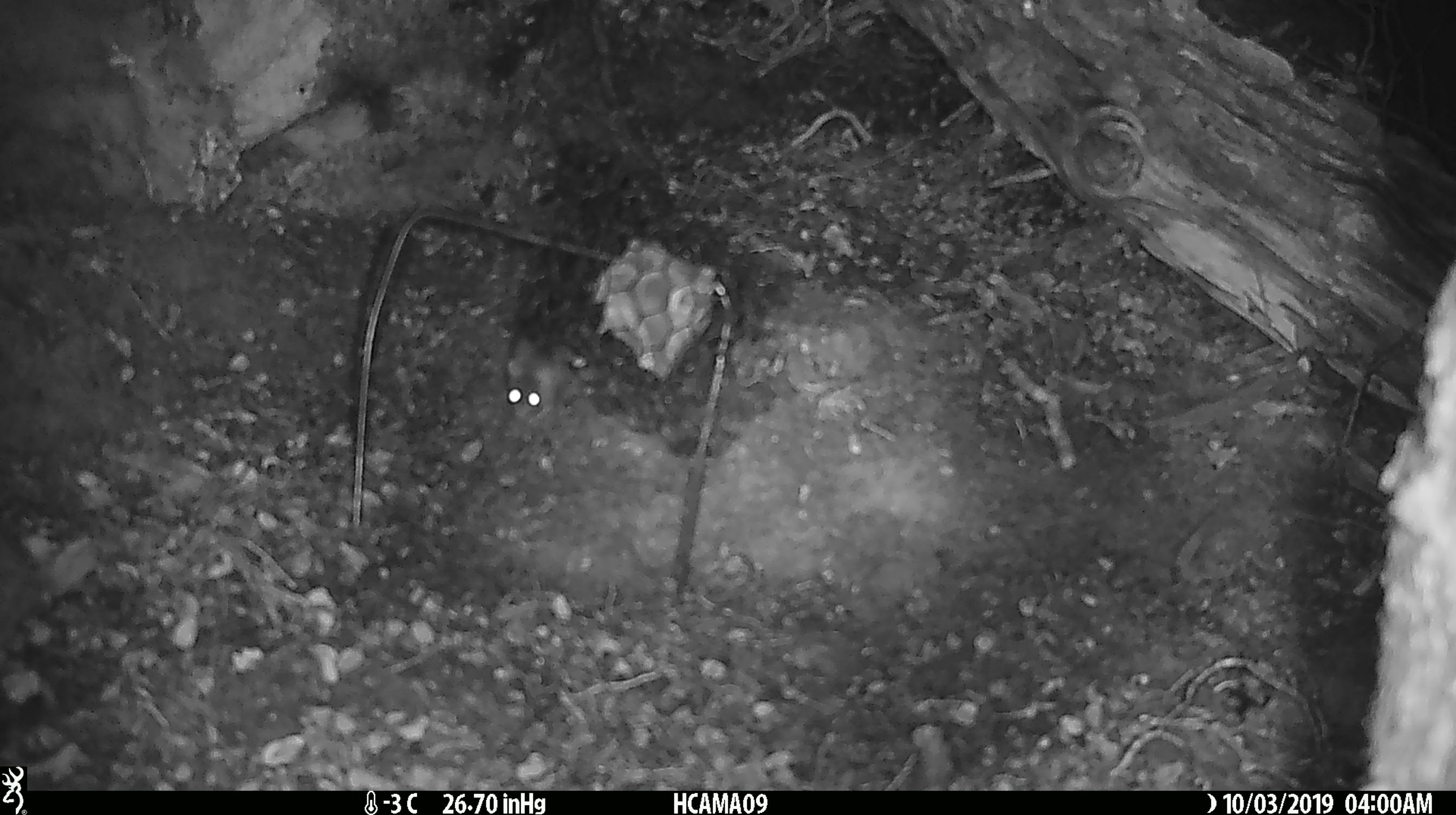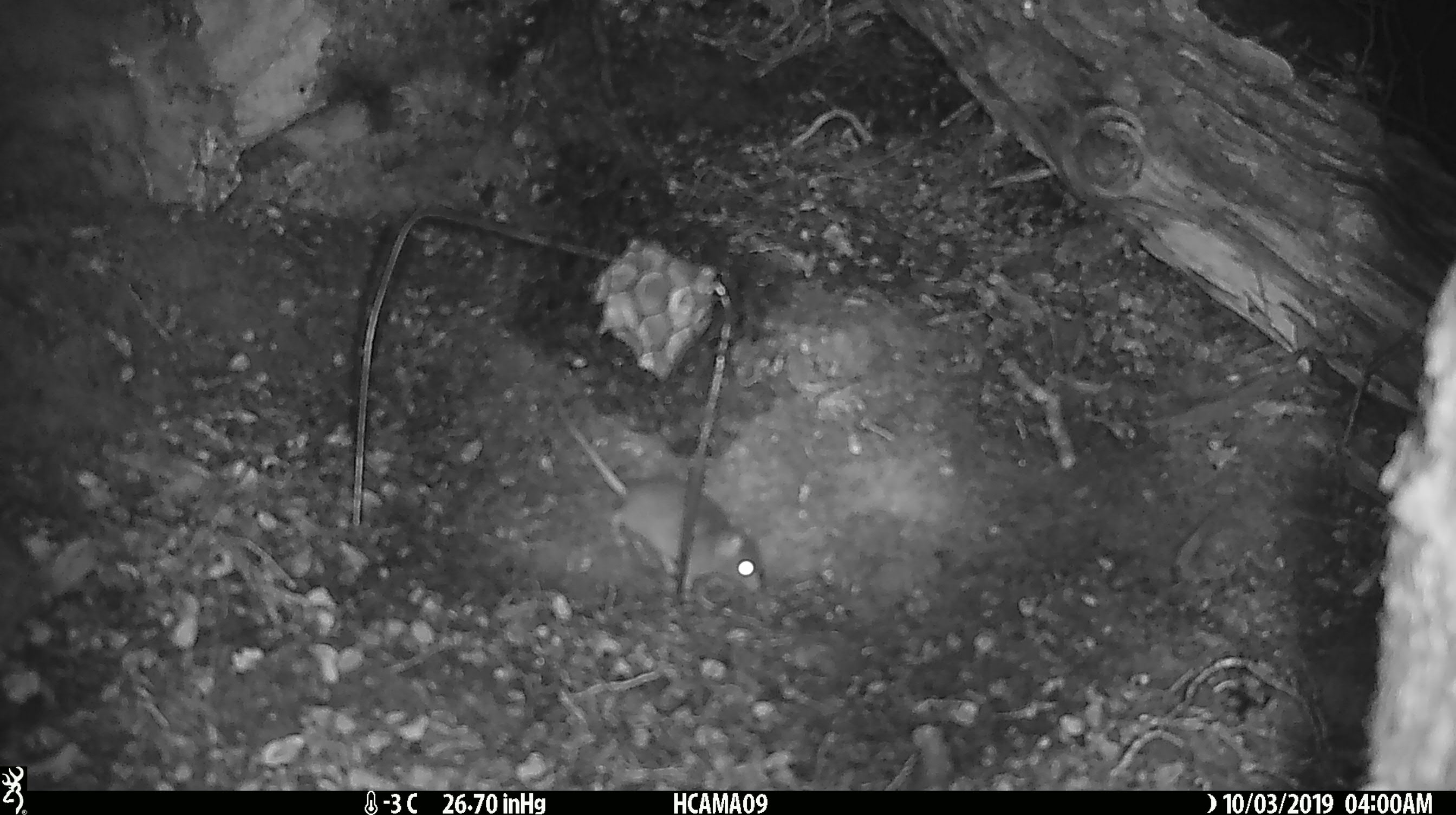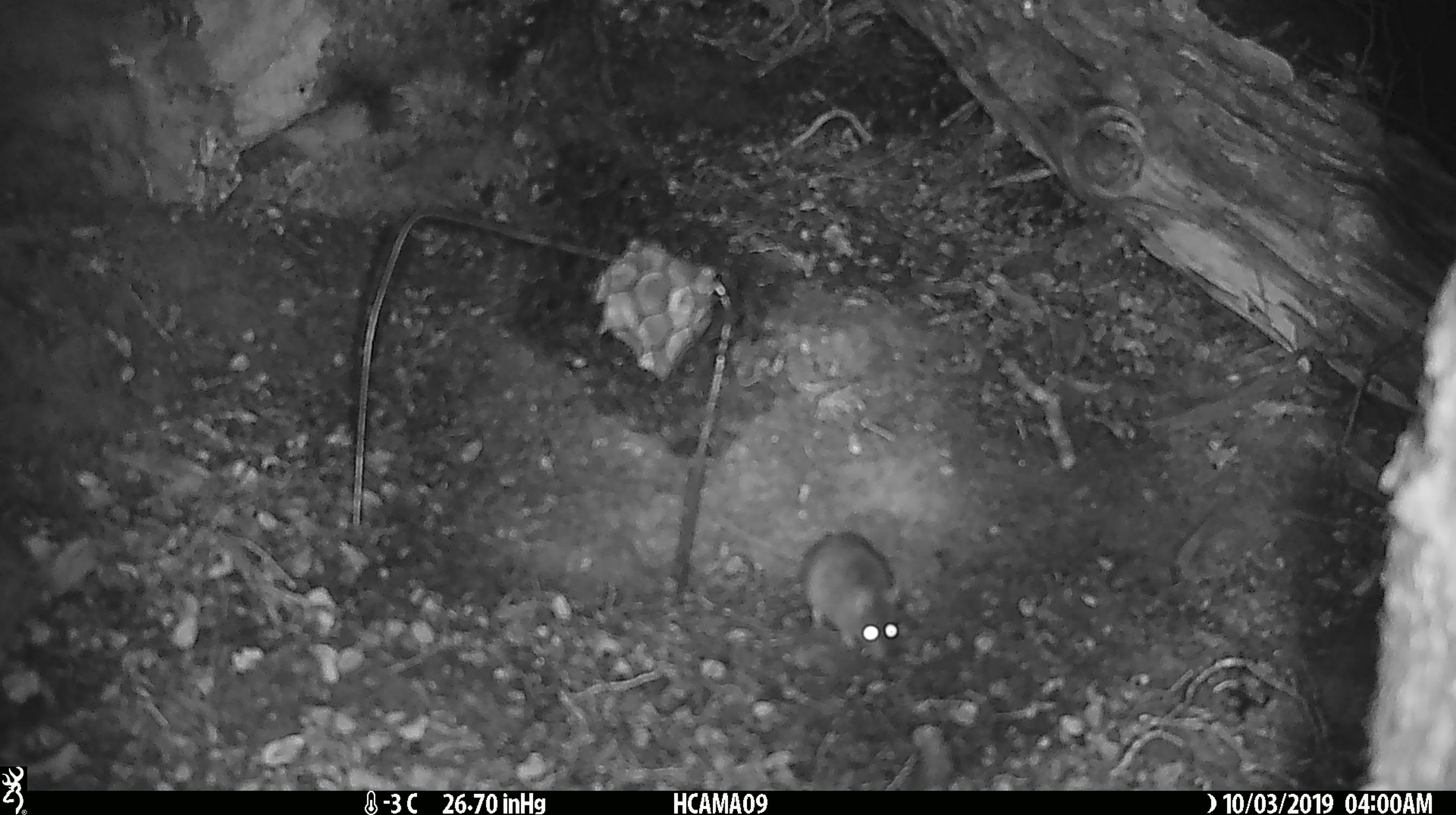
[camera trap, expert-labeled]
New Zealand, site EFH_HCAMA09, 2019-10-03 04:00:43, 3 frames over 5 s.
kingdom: Animalia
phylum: Chordata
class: Mammalia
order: Rodentia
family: Muridae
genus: Mus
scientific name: Mus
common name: mouse